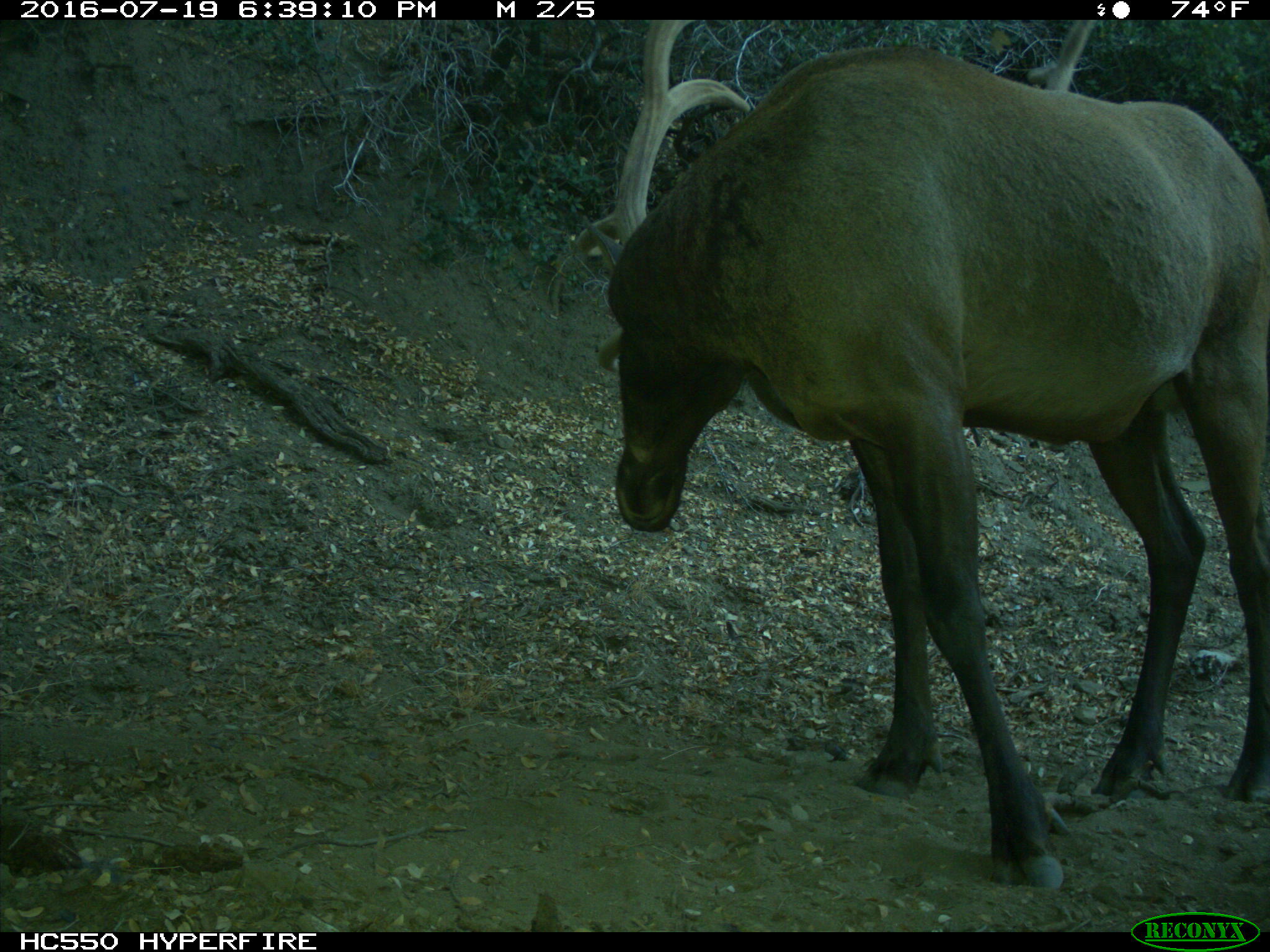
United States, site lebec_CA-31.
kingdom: Animalia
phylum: Chordata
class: Mammalia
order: Artiodactyla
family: Cervidae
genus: Cervus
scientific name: Cervus canadensis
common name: elk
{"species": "Cervus canadensis (elk)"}